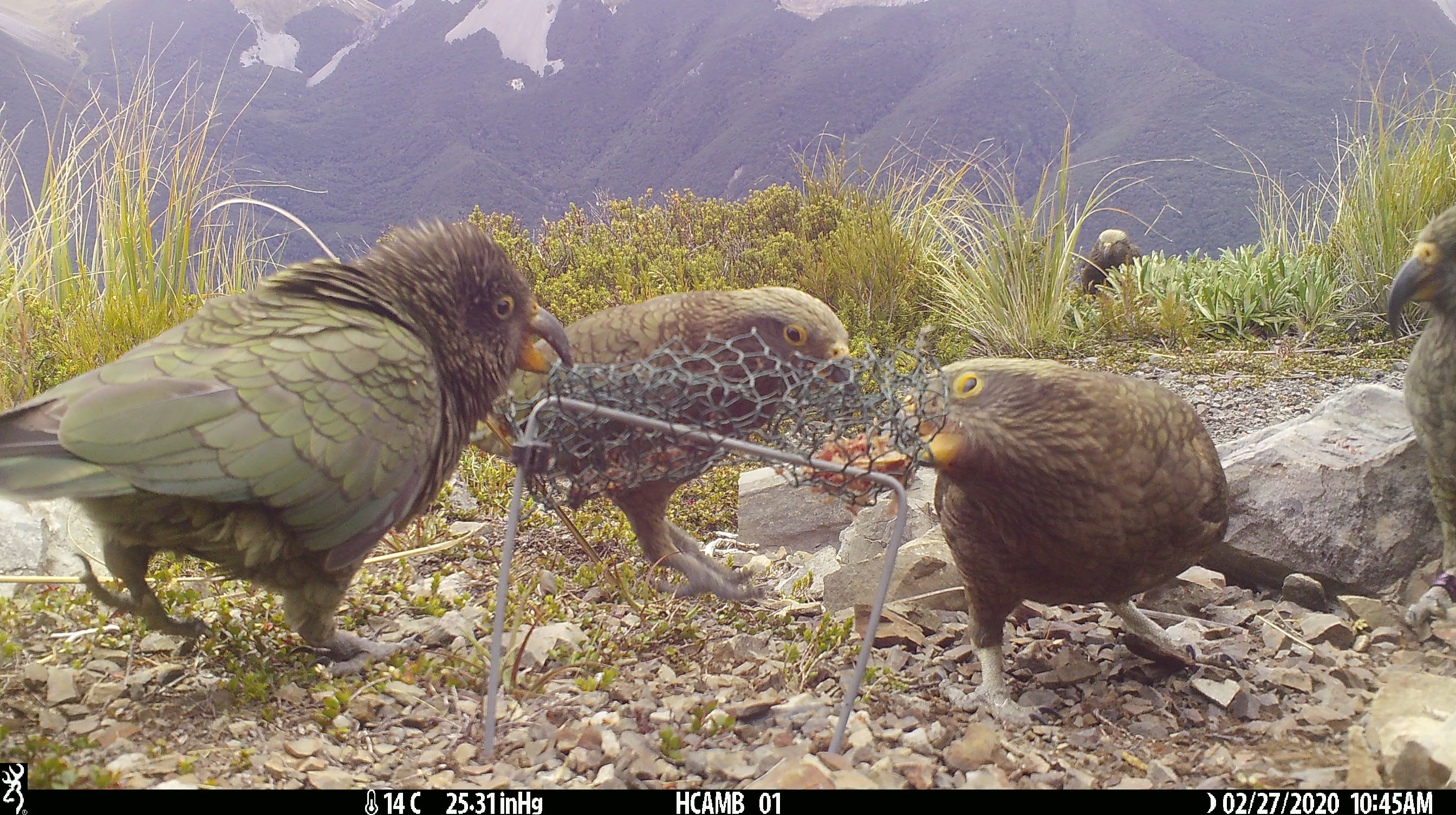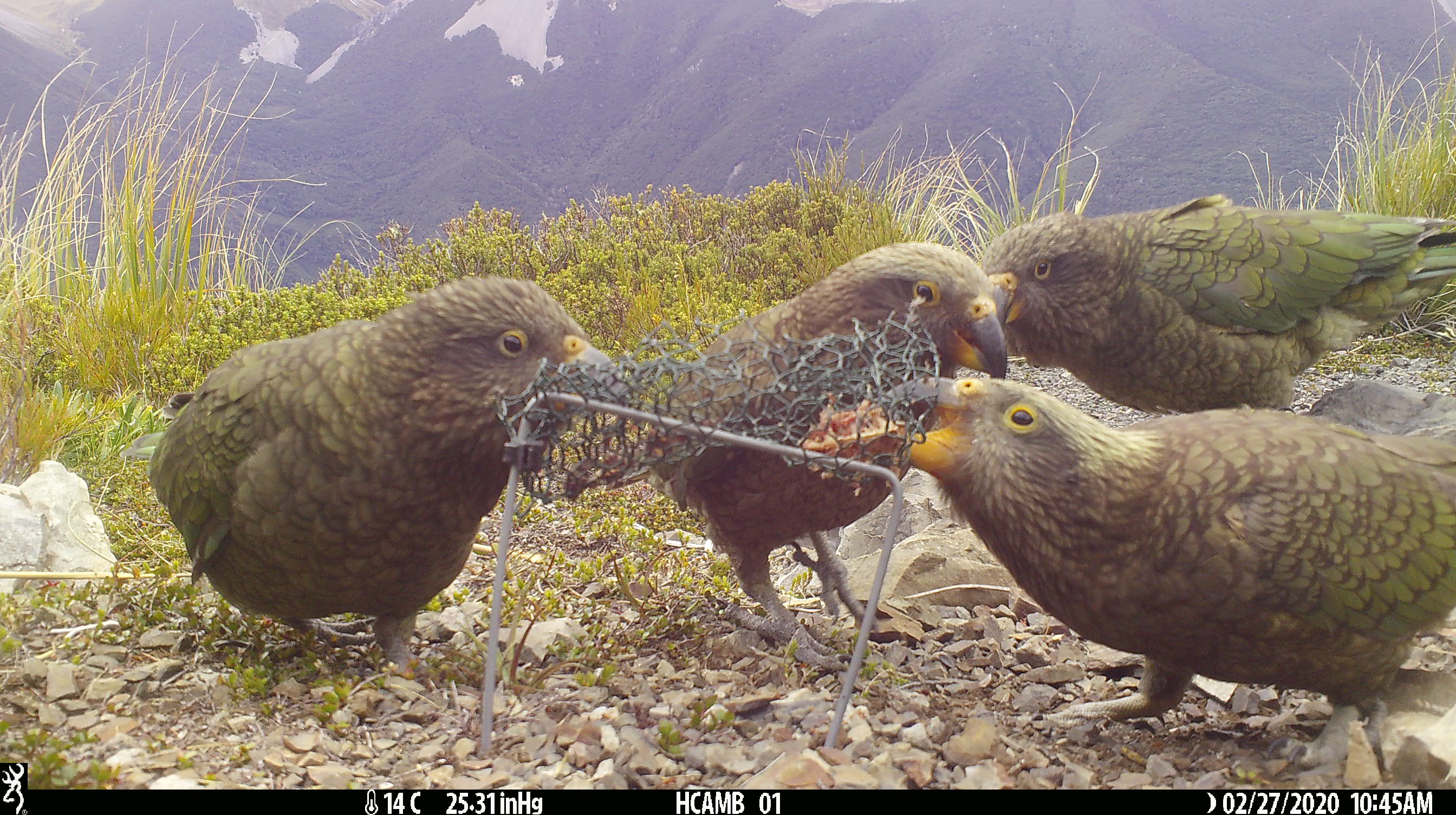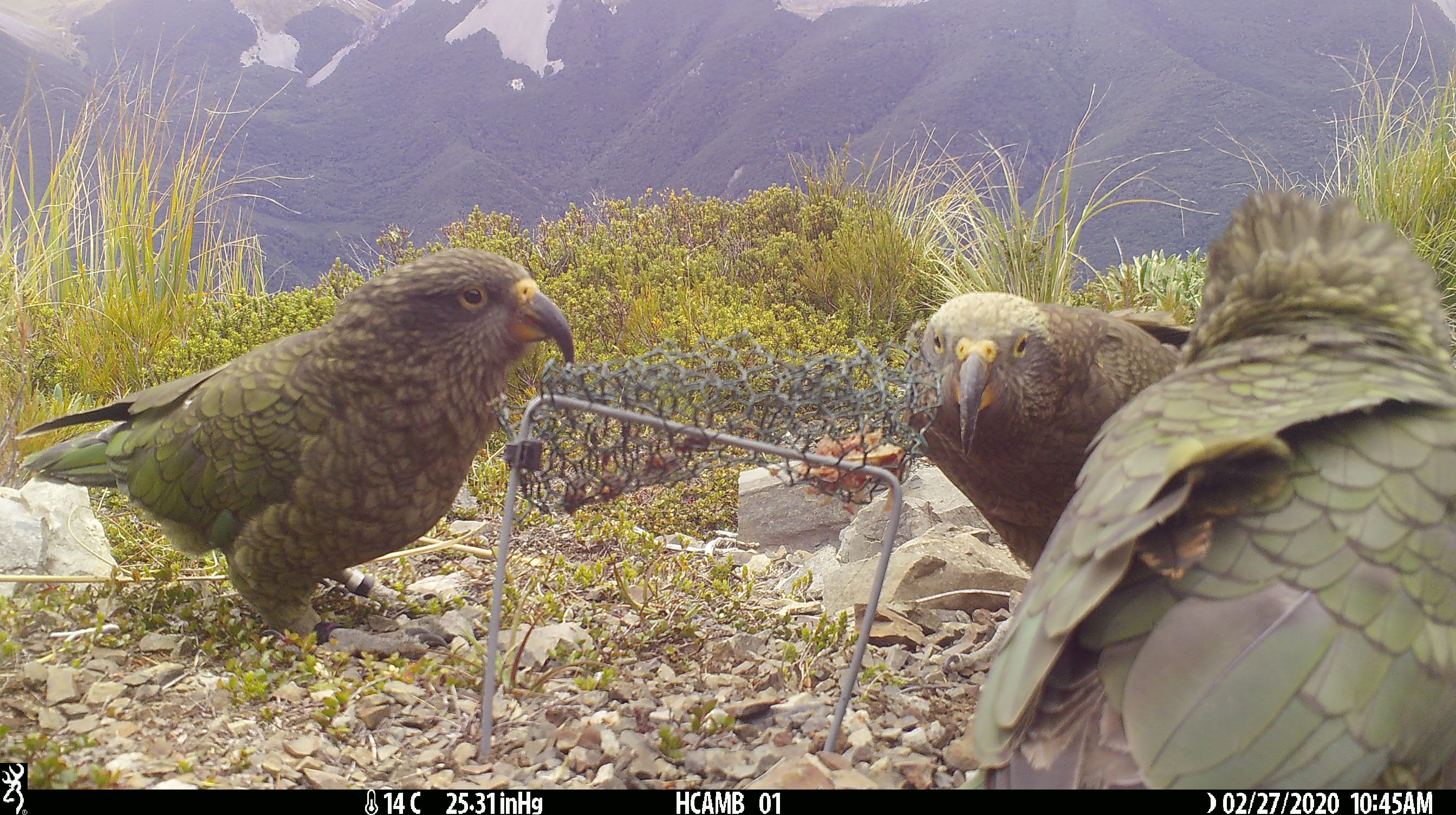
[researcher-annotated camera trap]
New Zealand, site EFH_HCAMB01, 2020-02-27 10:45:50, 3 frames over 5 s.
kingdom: Animalia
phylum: Chordata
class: Aves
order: Psittaciformes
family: Strigopidae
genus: Nestor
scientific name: Nestor notabilis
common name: kea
Kea (Nestor notabilis).